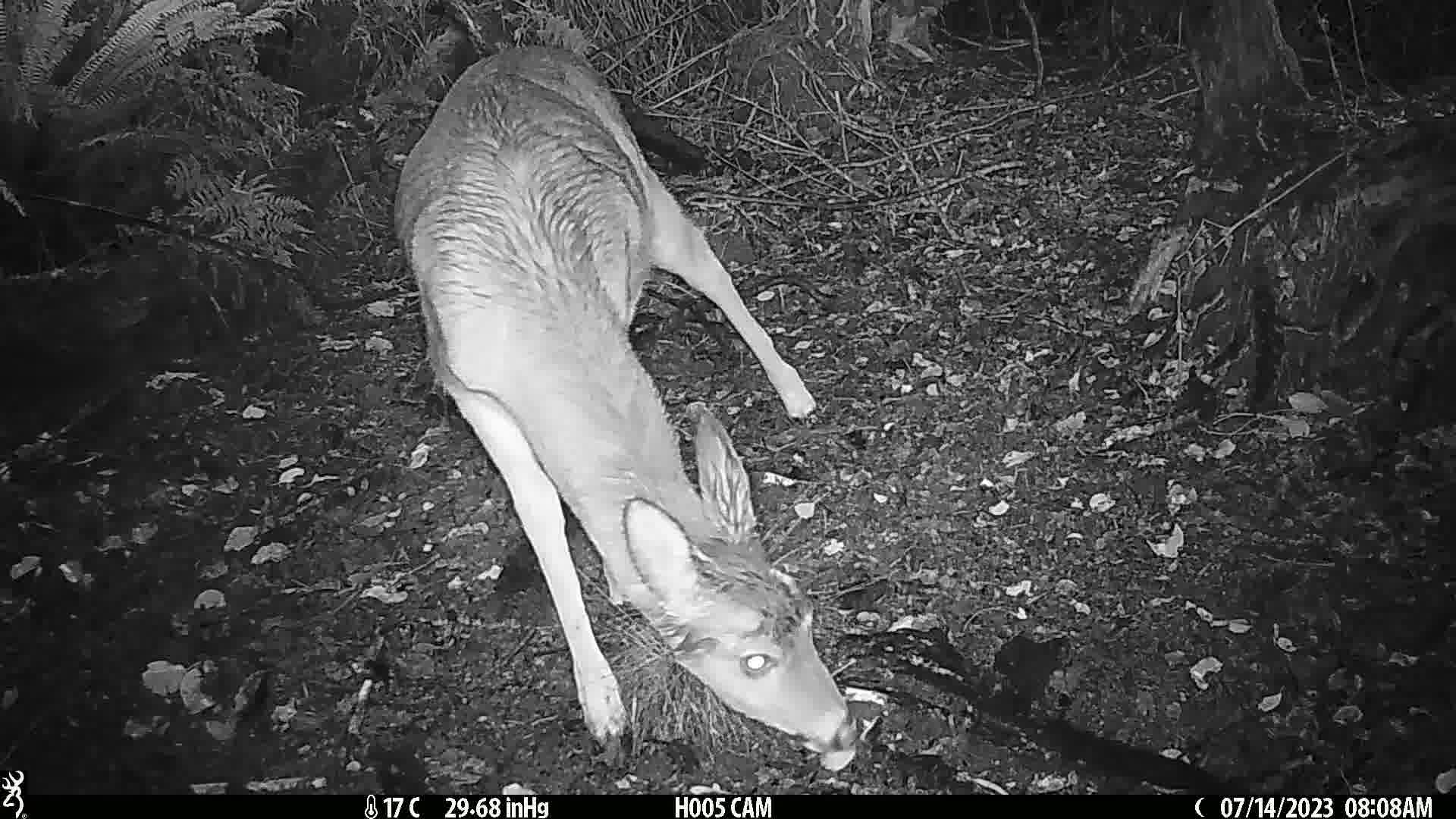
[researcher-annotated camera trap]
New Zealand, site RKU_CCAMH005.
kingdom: Animalia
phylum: Chordata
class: Mammalia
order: Artiodactyla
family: Cervidae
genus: Odocoileus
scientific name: Odocoileus virginianus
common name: white-tailed deer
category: white tailed deer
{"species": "white tailed deer (white-tailed deer) (Odocoileus virginianus)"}